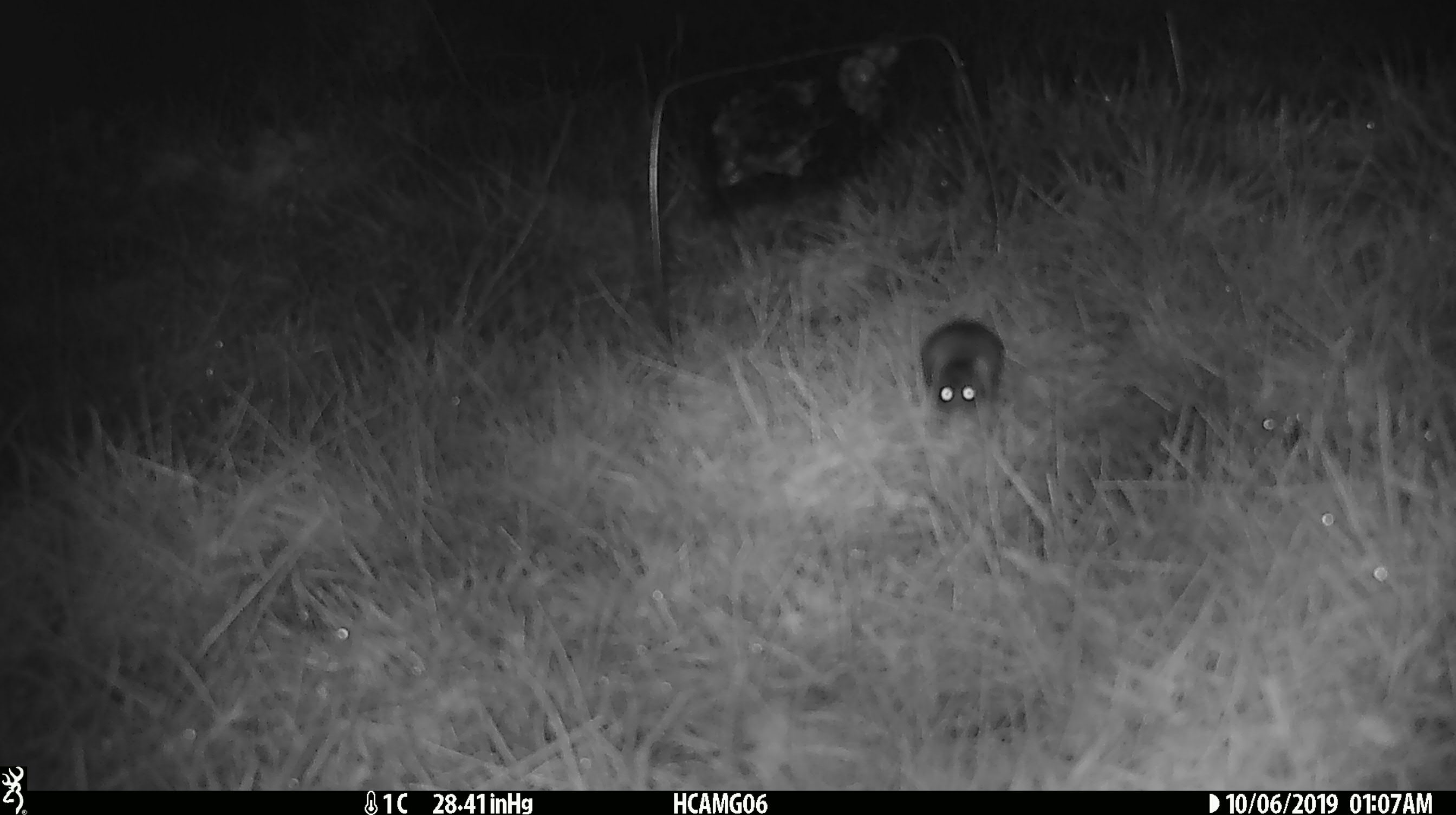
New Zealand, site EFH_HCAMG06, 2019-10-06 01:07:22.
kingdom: Animalia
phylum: Chordata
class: Mammalia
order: Rodentia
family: Muridae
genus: Mus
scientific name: Mus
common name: mouse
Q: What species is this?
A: Mouse (Mus).